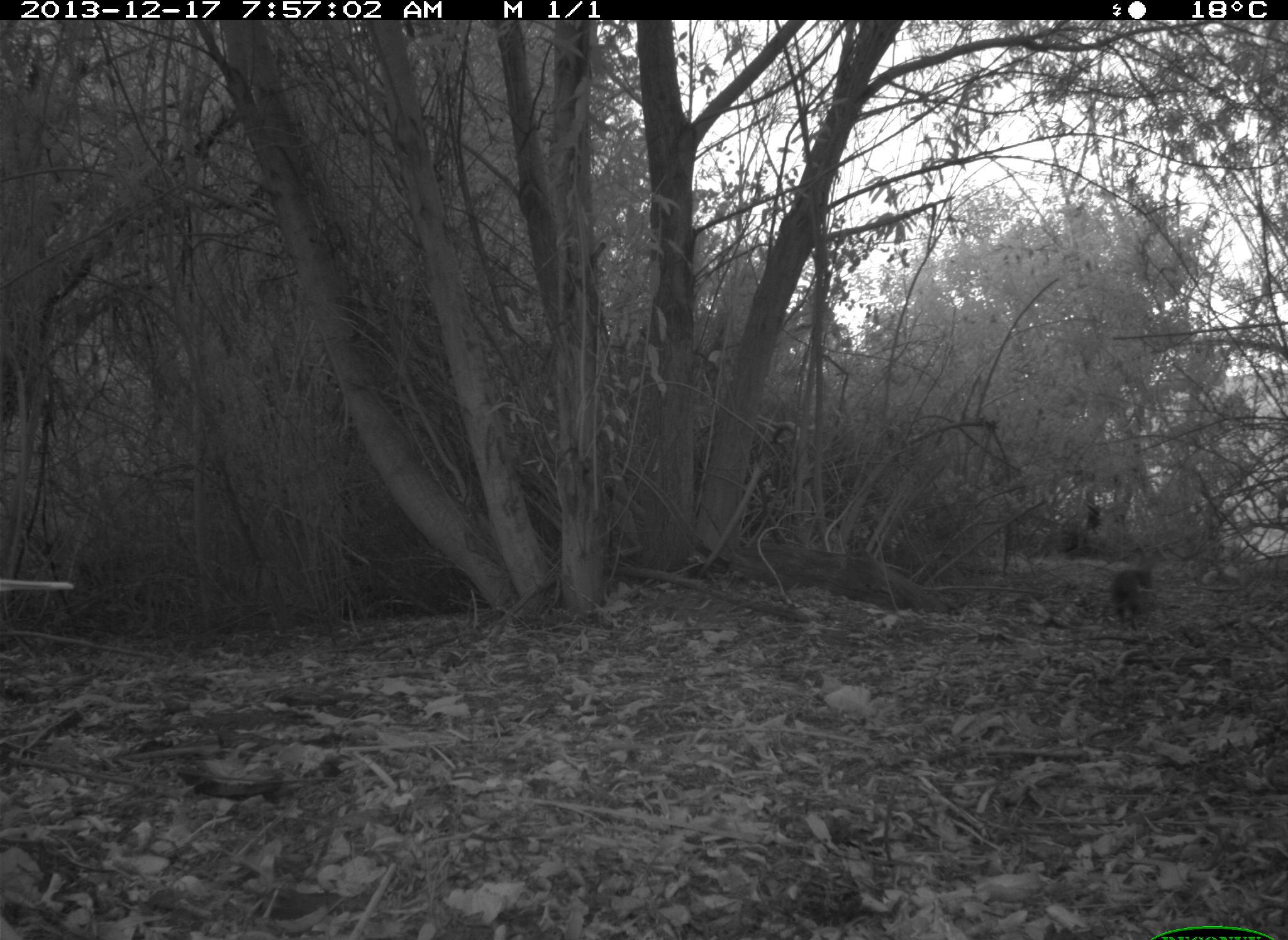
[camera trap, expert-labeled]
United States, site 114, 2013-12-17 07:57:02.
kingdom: Animalia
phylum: Chordata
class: Mammalia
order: Lagomorpha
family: Leporidae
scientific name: Leporidae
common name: rabbits and hares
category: rabbit